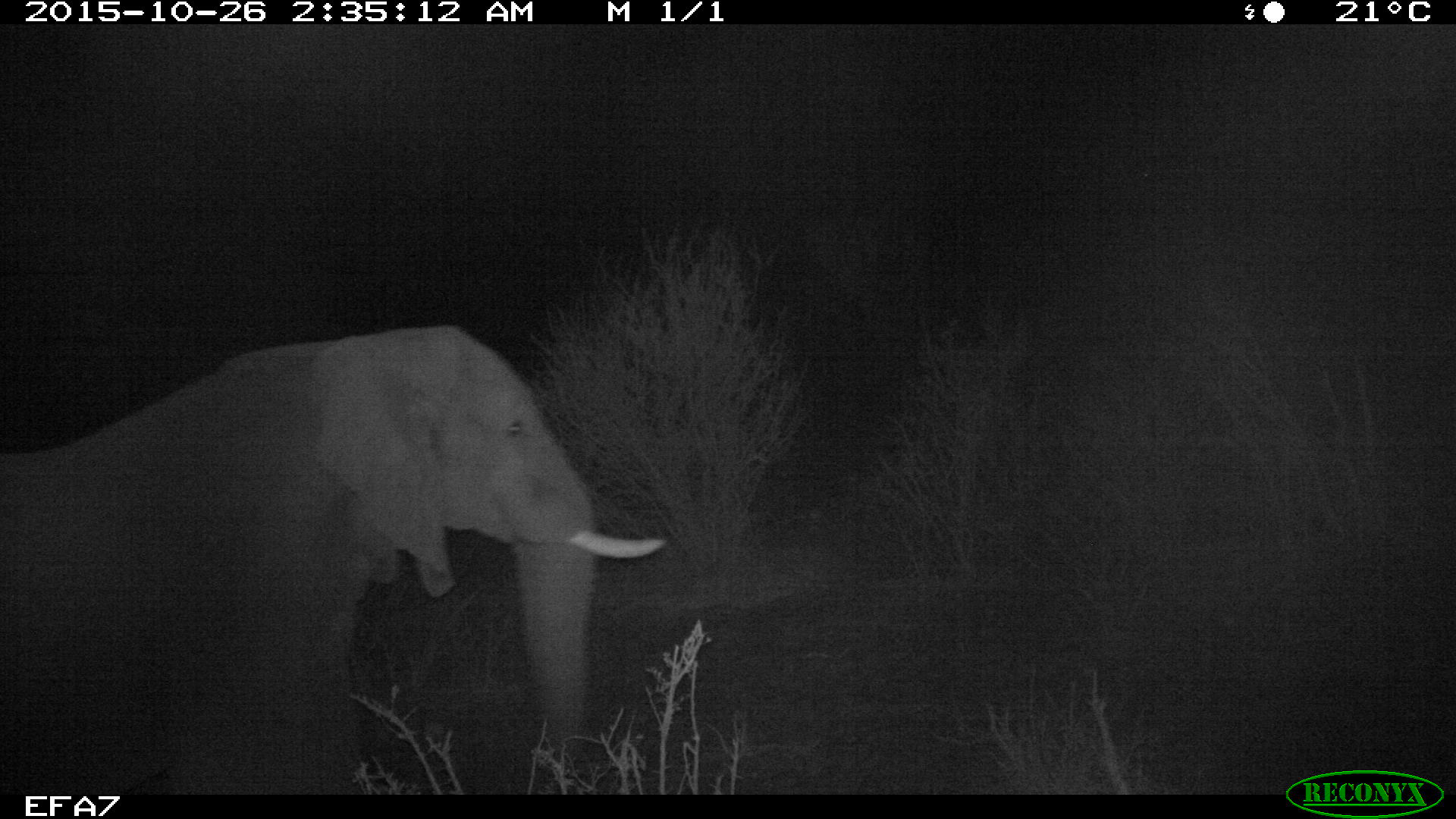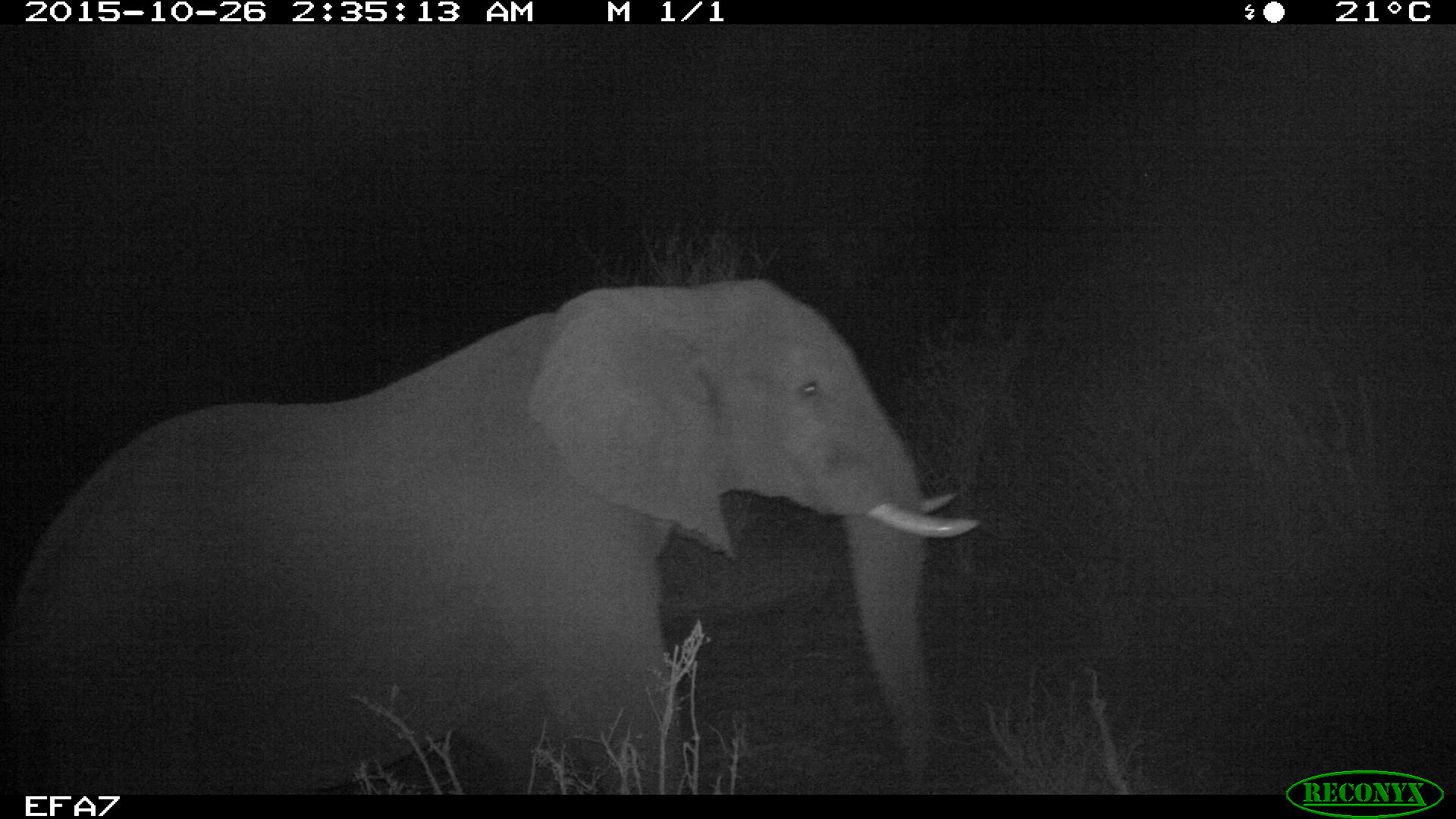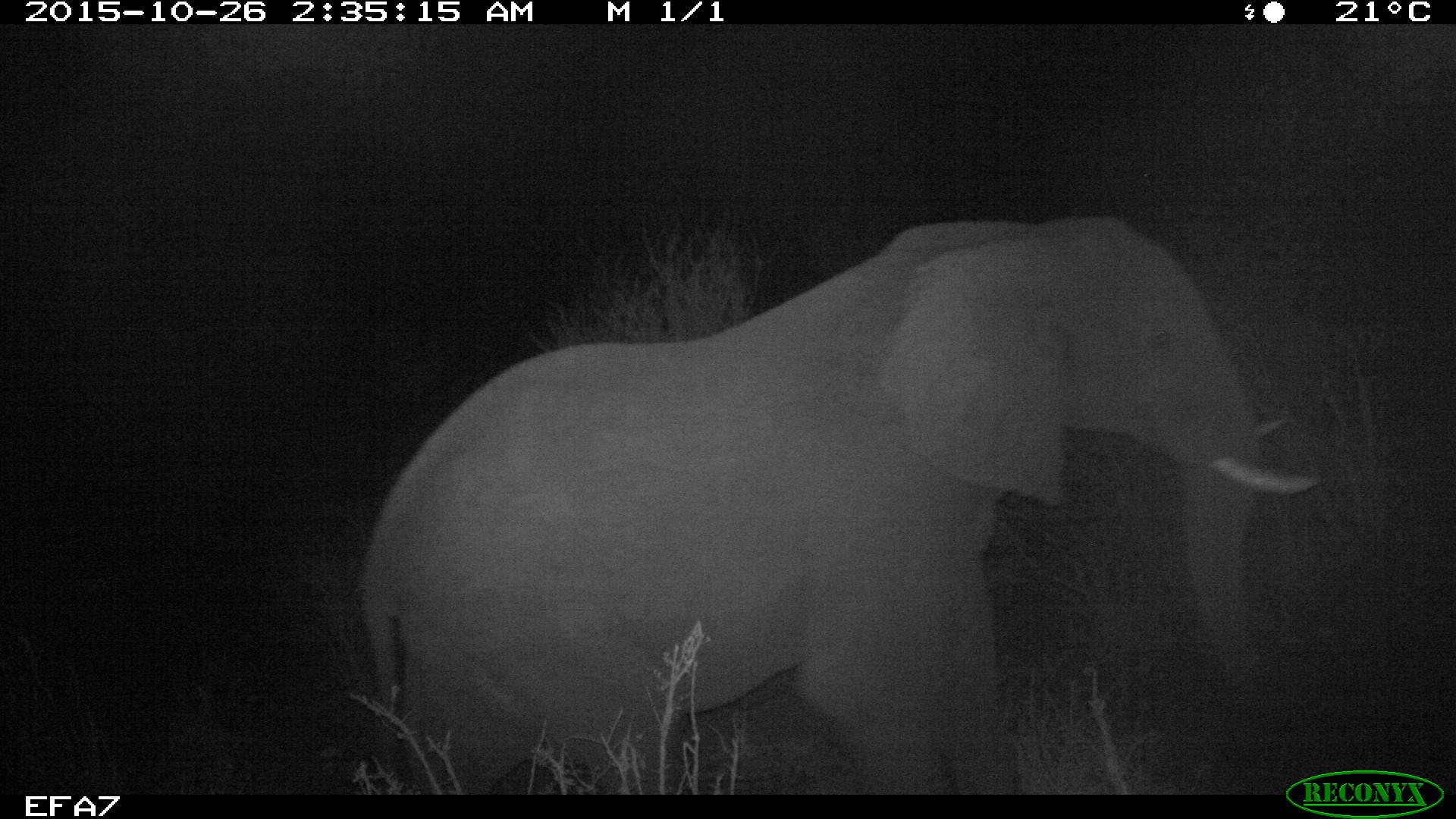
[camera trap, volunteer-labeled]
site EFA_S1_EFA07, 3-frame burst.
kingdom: Animalia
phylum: Chordata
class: Mammalia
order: Proboscidea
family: Elephantidae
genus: Loxodonta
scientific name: Loxodonta africana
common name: african bush elephant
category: elephant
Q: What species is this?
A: Elephant (african bush elephant) (Loxodonta africana).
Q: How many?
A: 1.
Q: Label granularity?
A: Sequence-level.